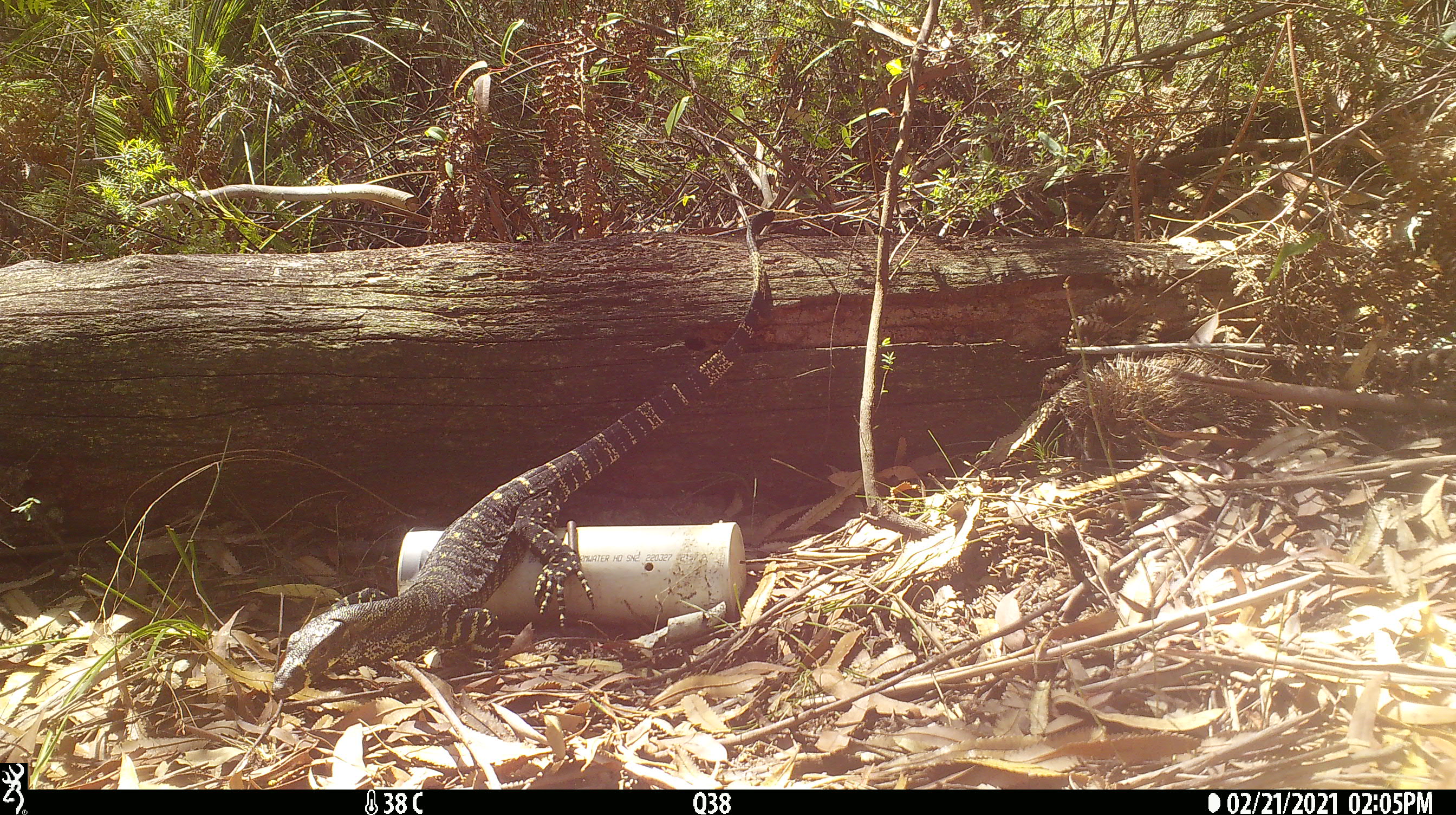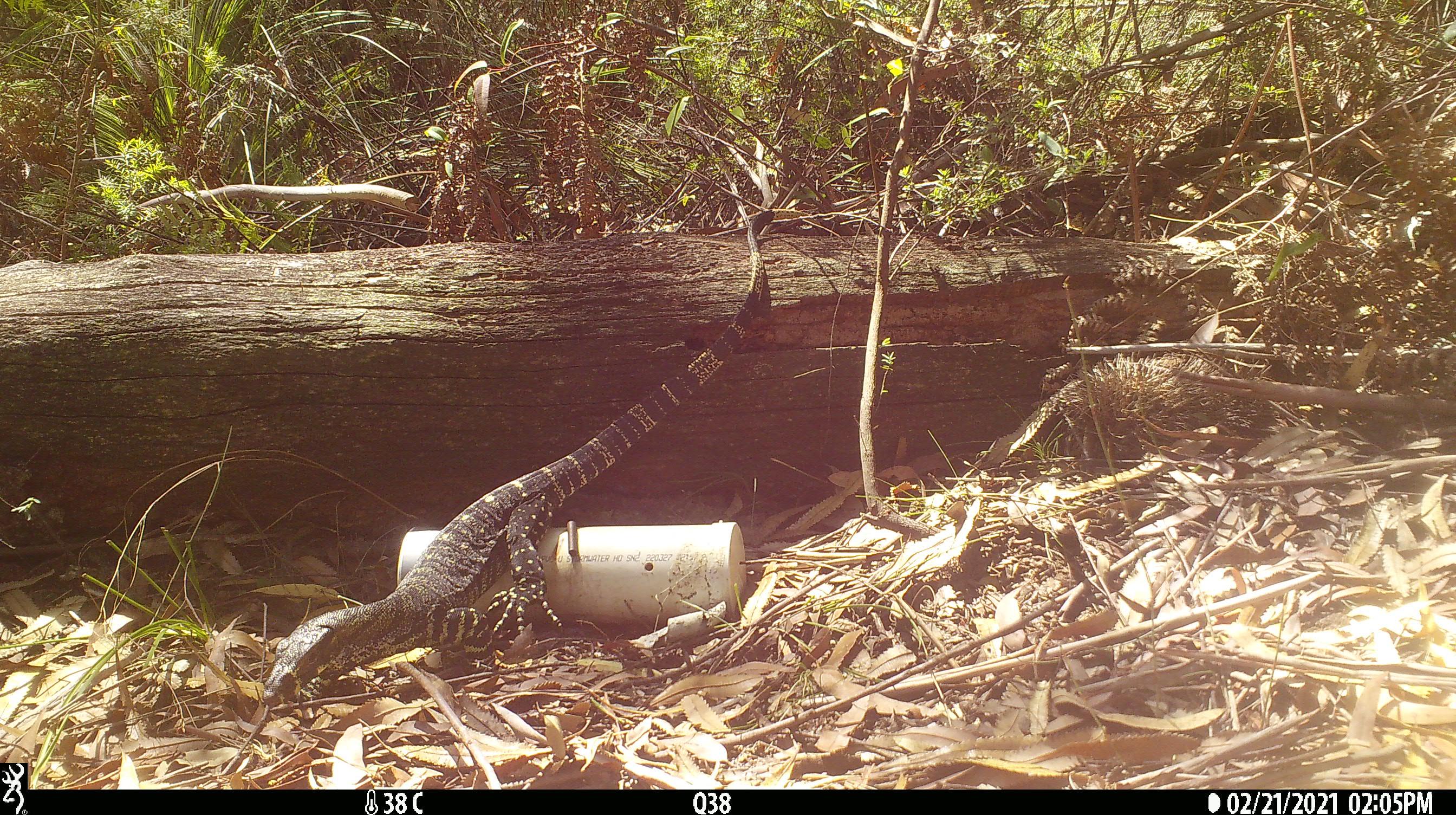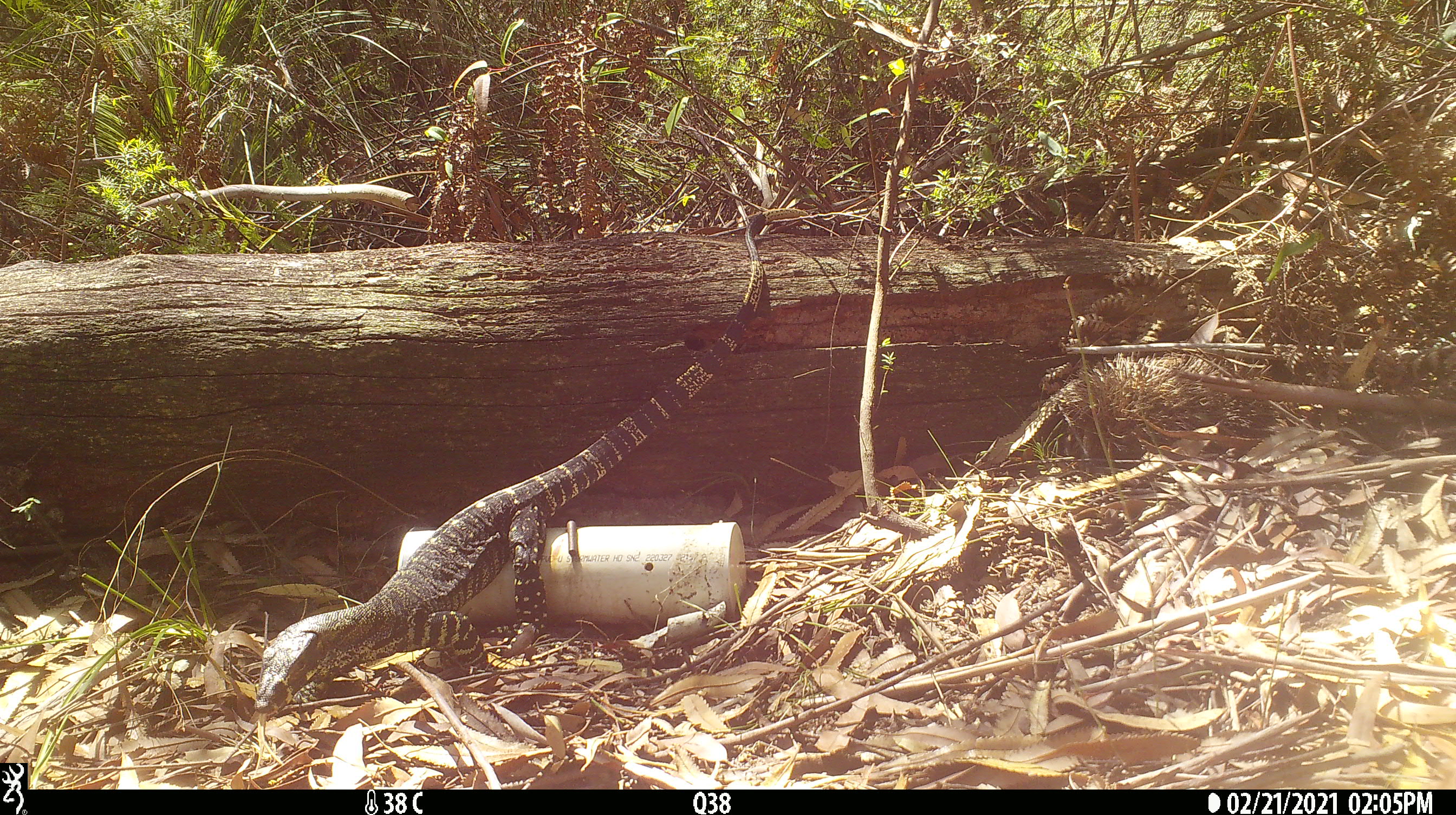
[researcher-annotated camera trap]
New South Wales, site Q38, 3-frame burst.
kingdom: Animalia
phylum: Chordata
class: Reptilia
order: Squamata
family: Varanidae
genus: Varanus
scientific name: Varanus varius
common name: lace monitor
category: goanna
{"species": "goanna (lace monitor) (Varanus varius)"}